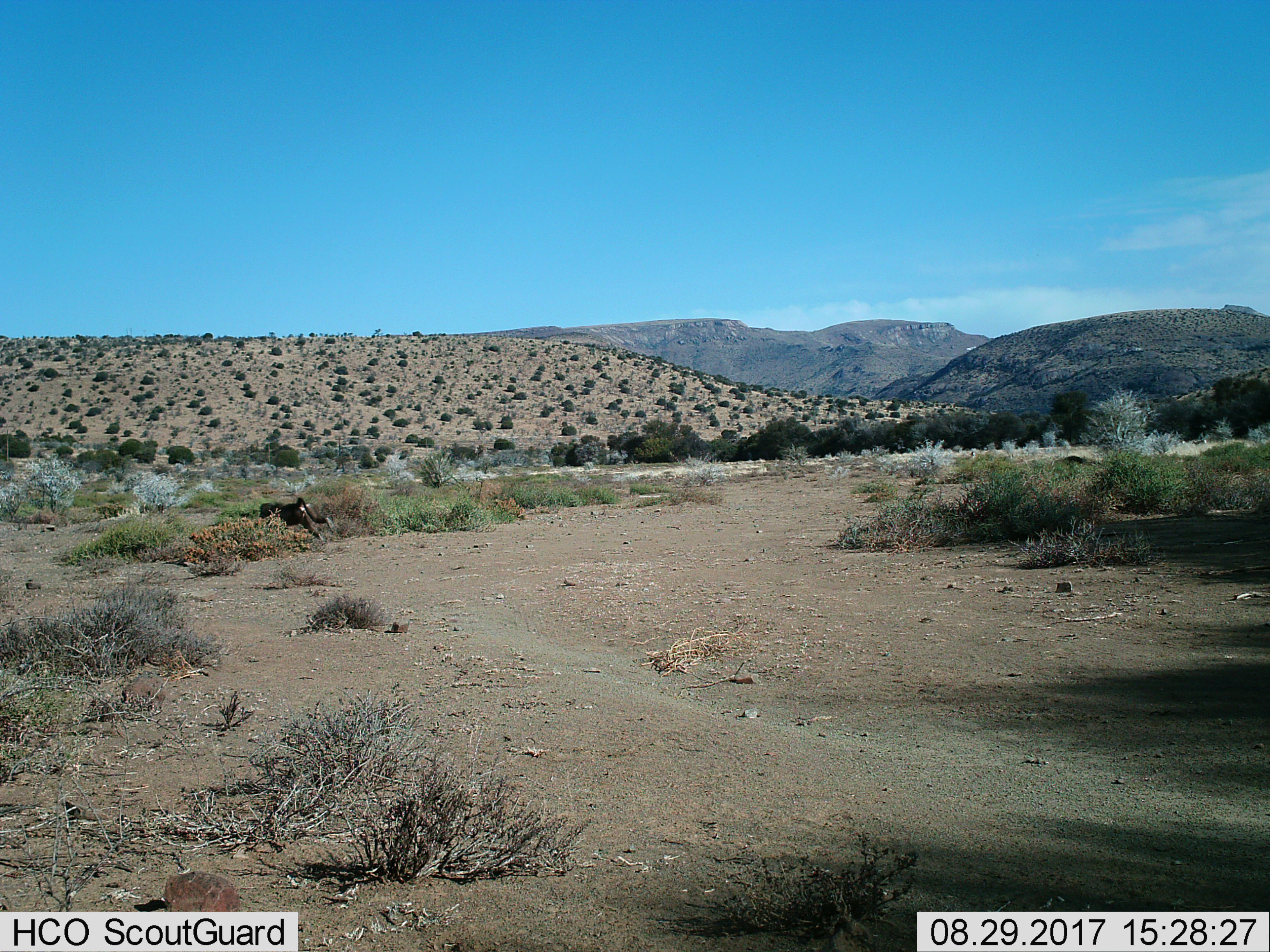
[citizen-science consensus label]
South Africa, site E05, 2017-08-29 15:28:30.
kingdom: Animalia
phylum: Chordata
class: Mammalia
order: Primates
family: Cercopithecidae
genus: Papio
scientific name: Papio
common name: baboon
Baboon (Papio), count 1. Behavior (volunteer vote fractions): standing 0%, resting 0%, moving 100%, interacting 0%. Young present (vote fraction): 0%. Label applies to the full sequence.